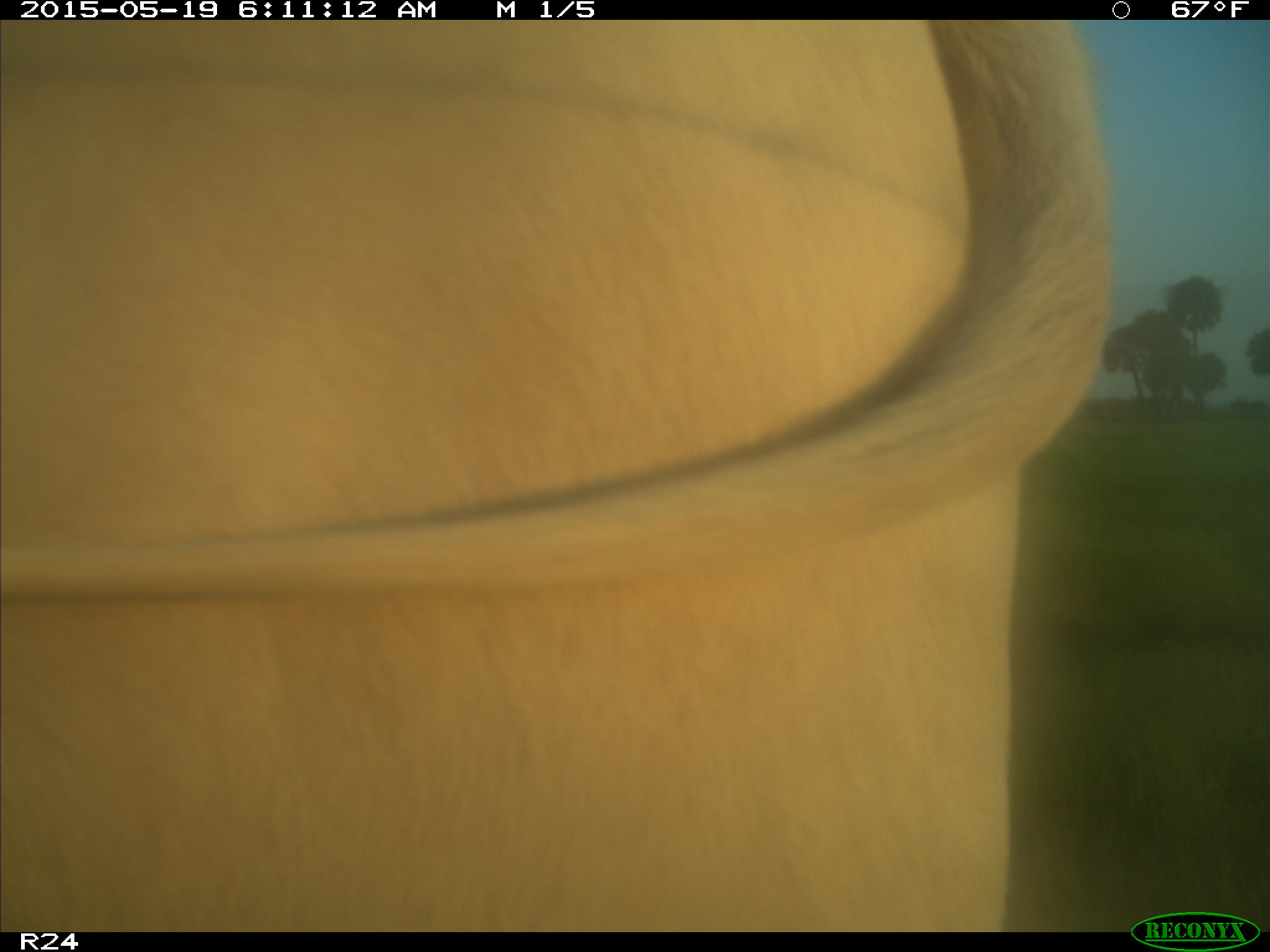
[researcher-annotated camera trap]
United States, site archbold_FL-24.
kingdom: Animalia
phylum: Chordata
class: Mammalia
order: Artiodactyla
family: Bovidae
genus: Bos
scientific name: Bos taurus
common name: domestic cow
Bos taurus (domestic cow).